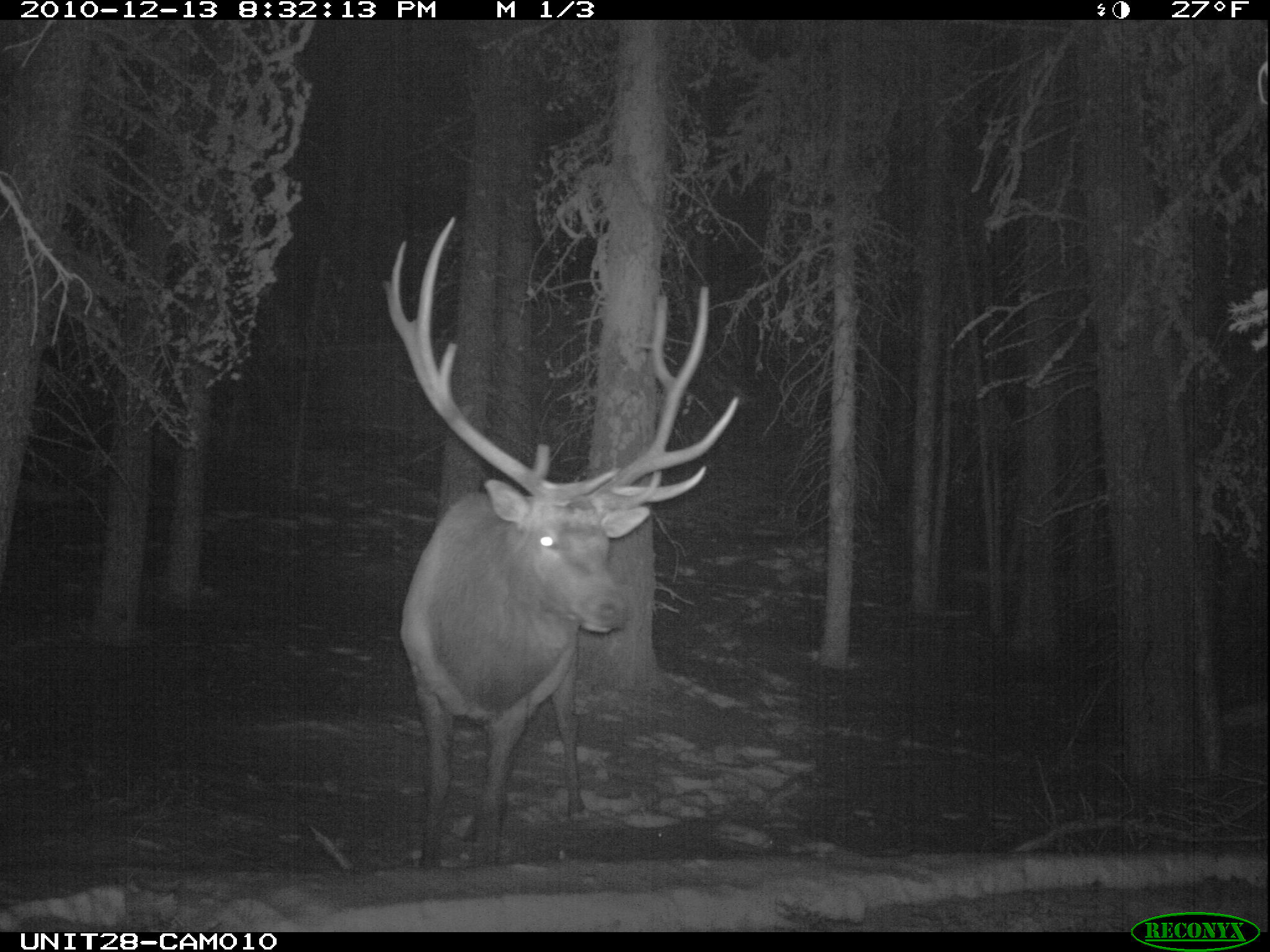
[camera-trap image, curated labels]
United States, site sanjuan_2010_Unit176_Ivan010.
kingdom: Animalia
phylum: Chordata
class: Mammalia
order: Artiodactyla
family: Cervidae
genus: Cervus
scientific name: Cervus elaphus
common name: red deer